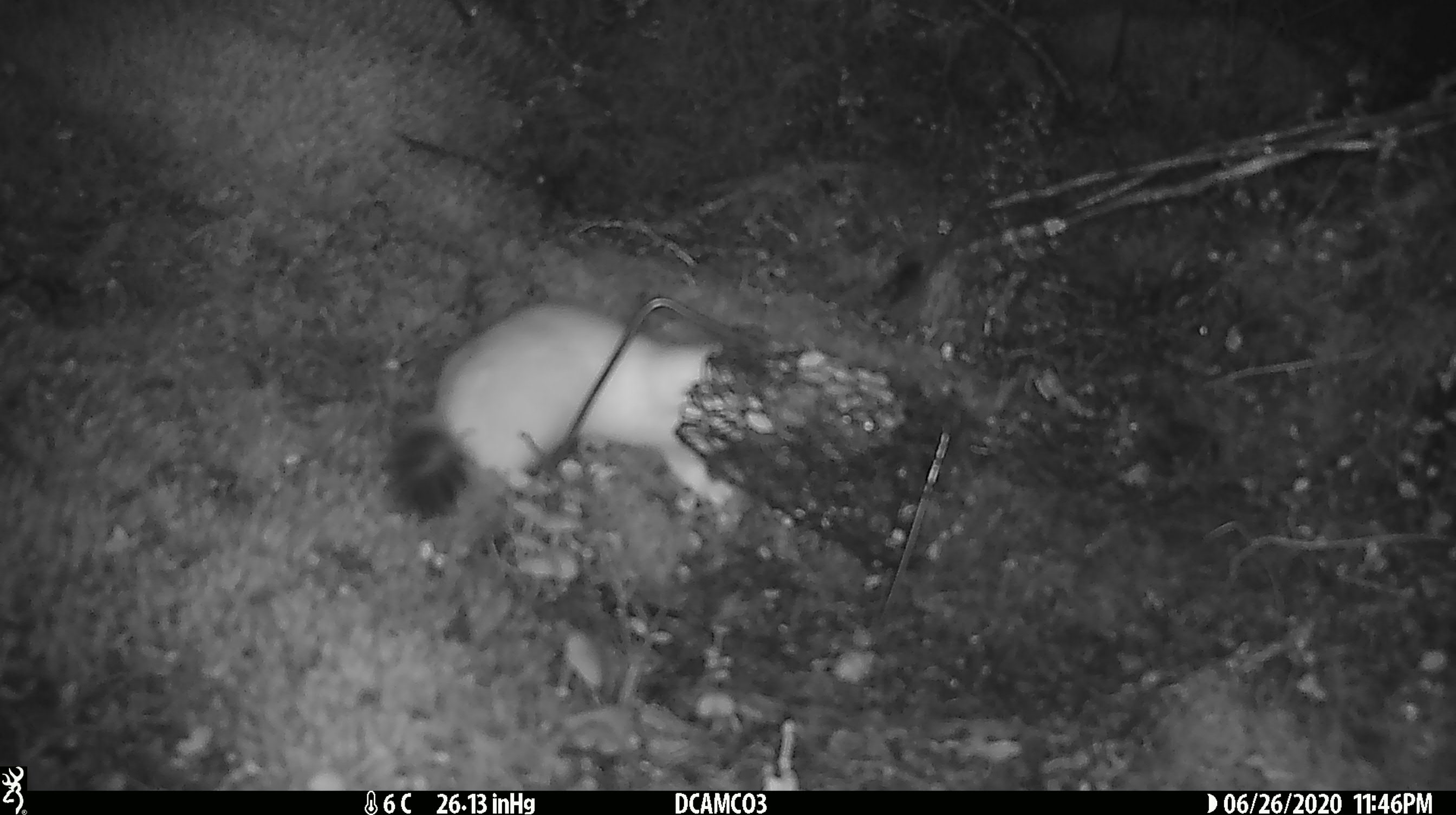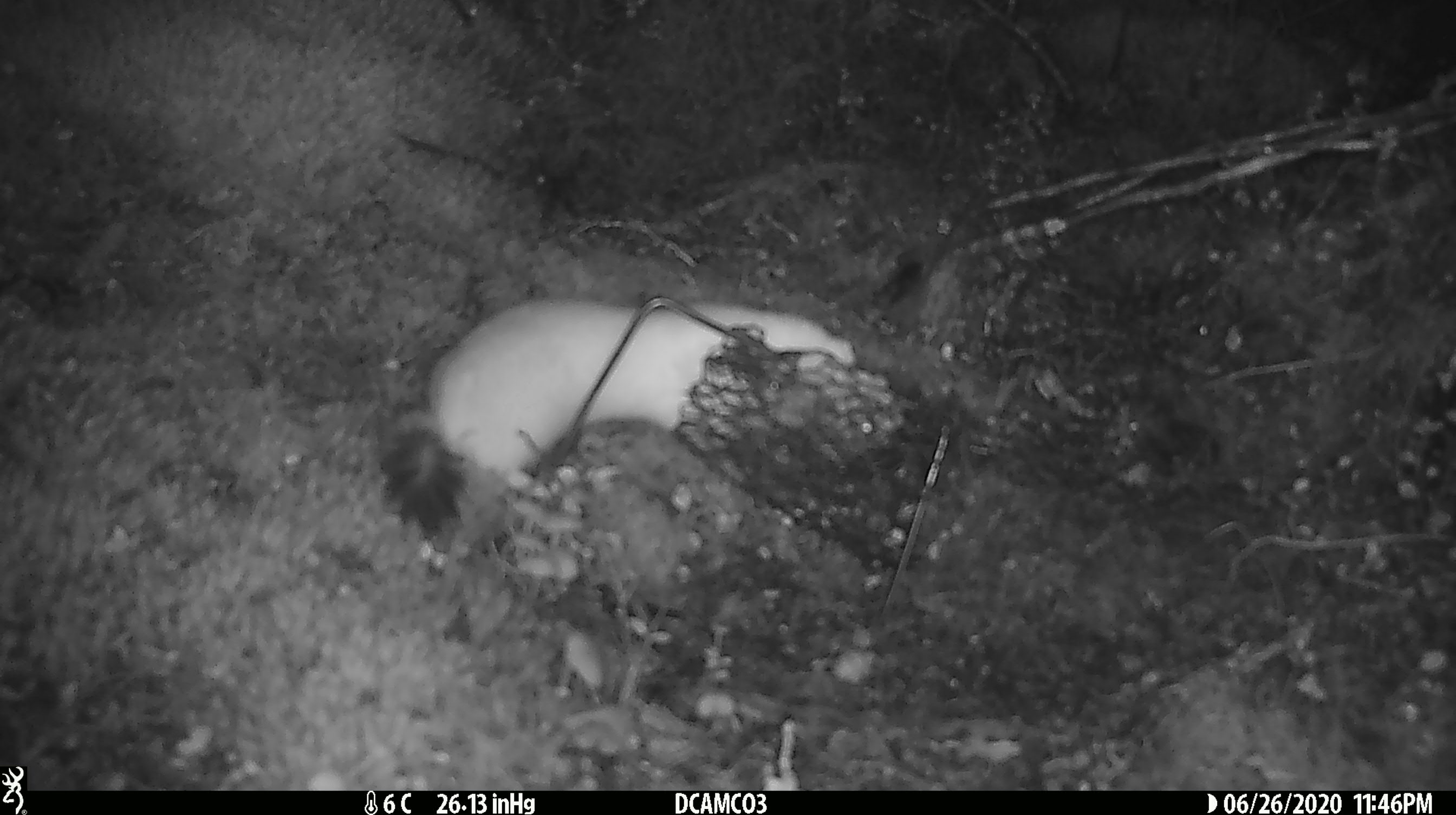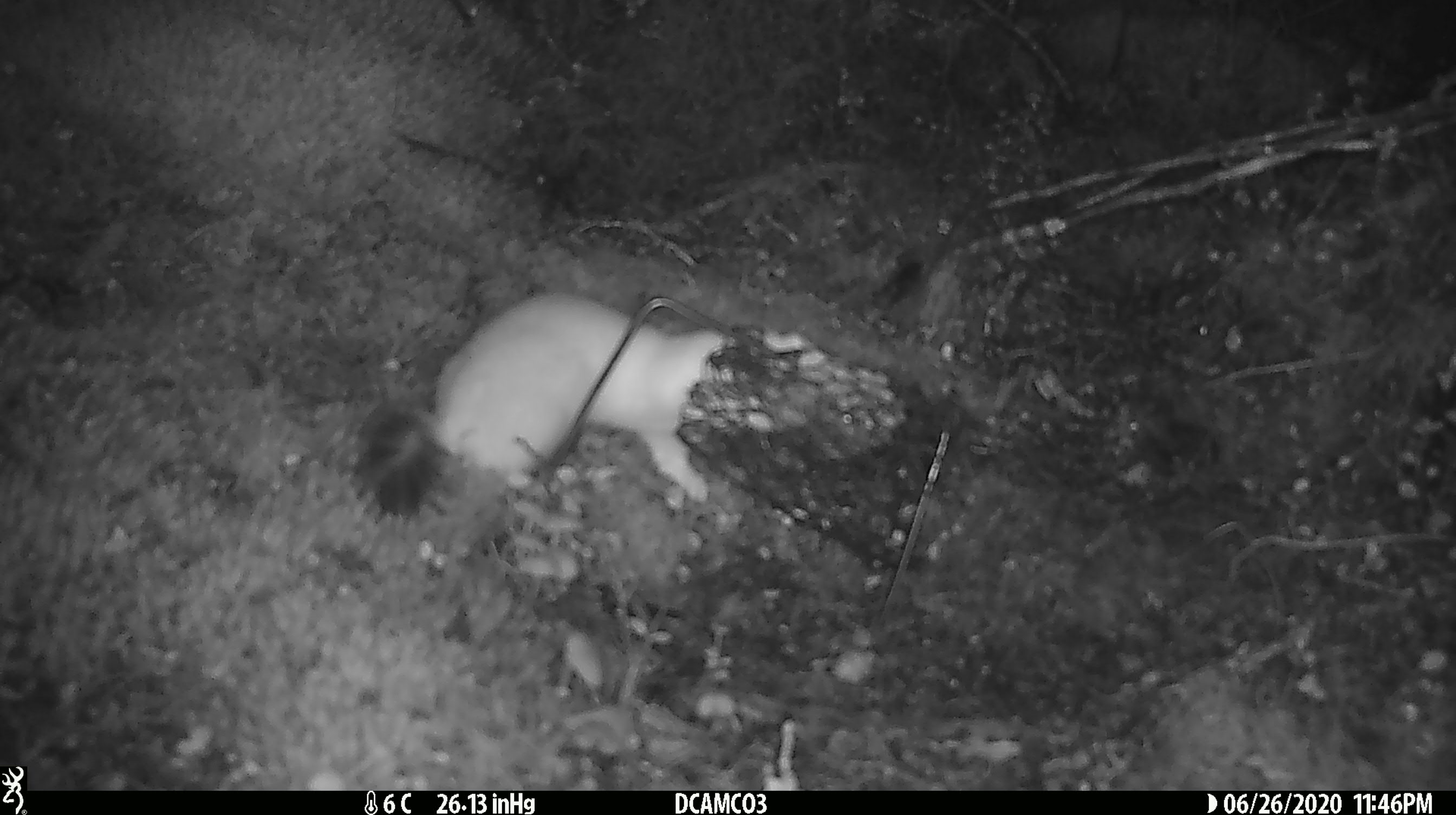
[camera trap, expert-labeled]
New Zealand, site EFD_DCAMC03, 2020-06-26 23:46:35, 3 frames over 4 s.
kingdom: Animalia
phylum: Chordata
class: Mammalia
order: Carnivora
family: Mustelidae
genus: Mustela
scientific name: Mustela erminea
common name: stoat